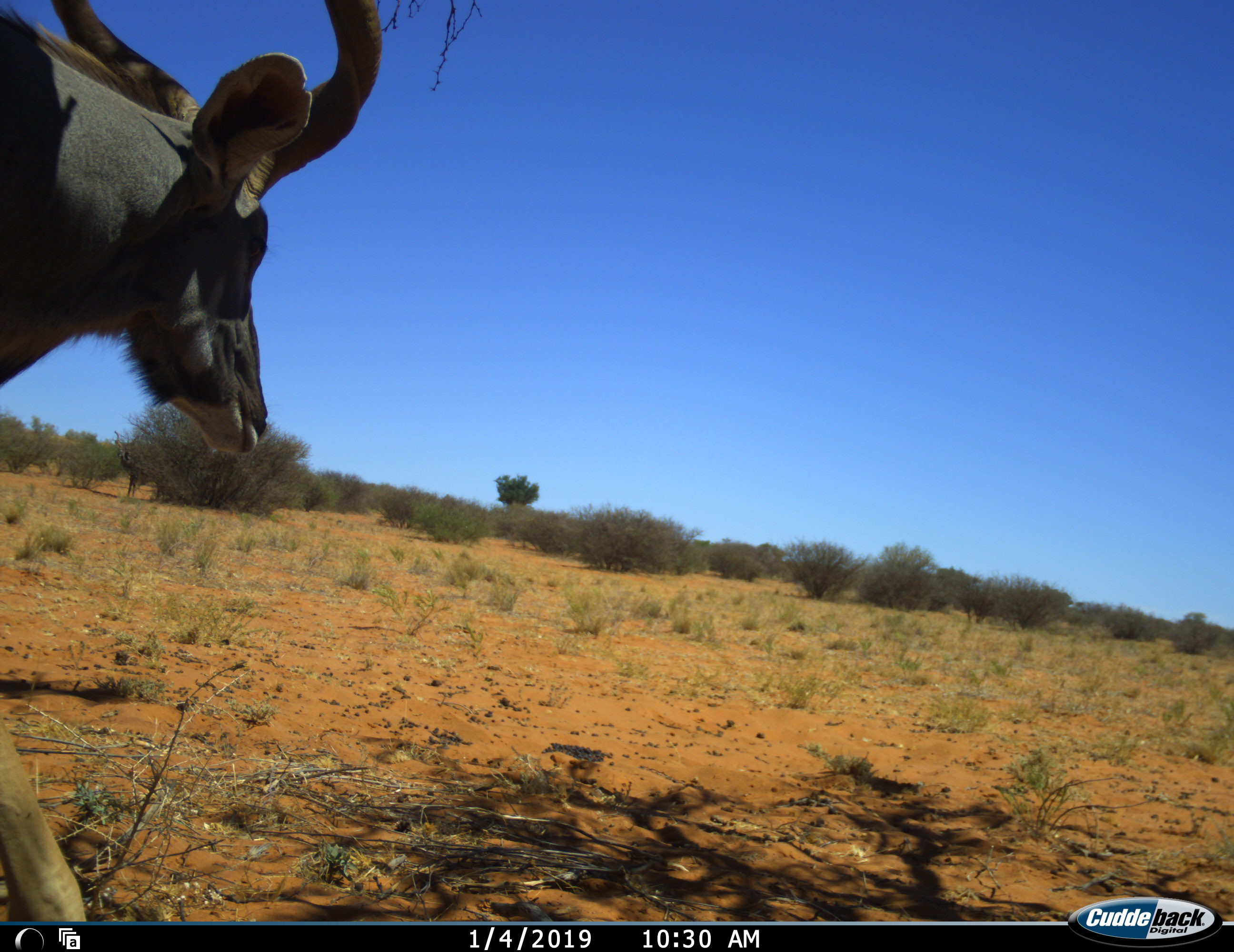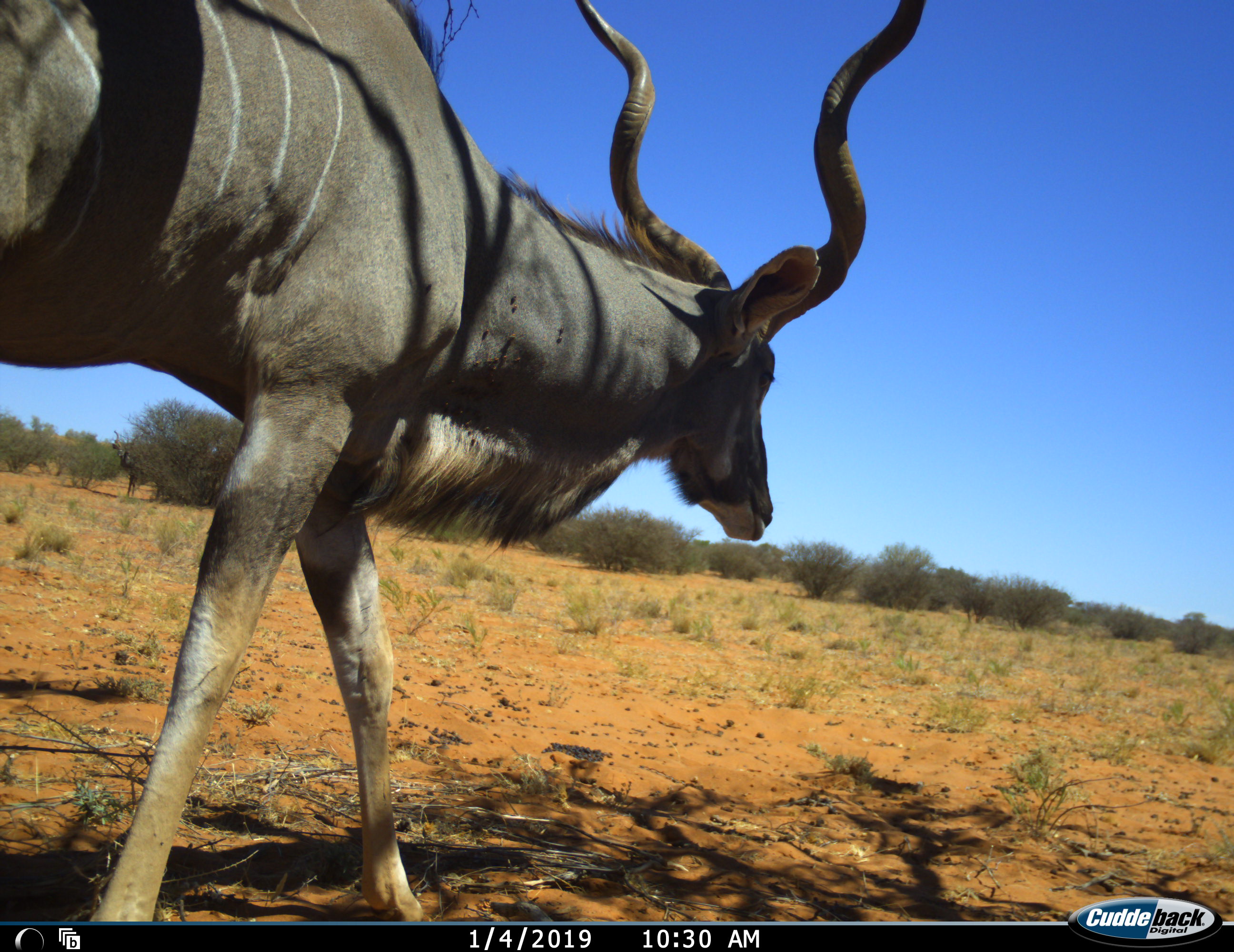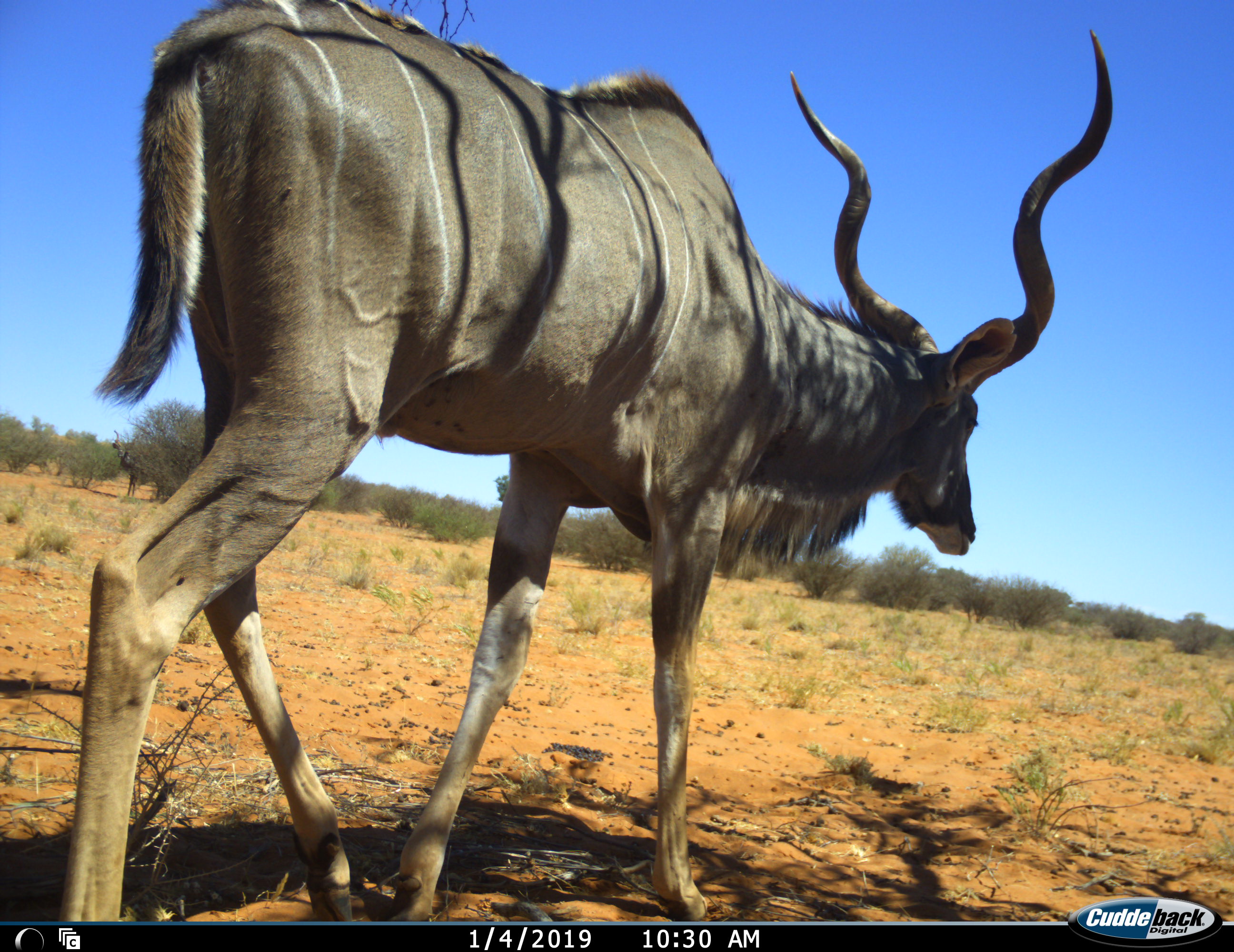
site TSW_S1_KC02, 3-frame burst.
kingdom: Animalia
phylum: Chordata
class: Mammalia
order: Artiodactyla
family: Bovidae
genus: Tragelaphus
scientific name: Tragelaphus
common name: kudu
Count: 1.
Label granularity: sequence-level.